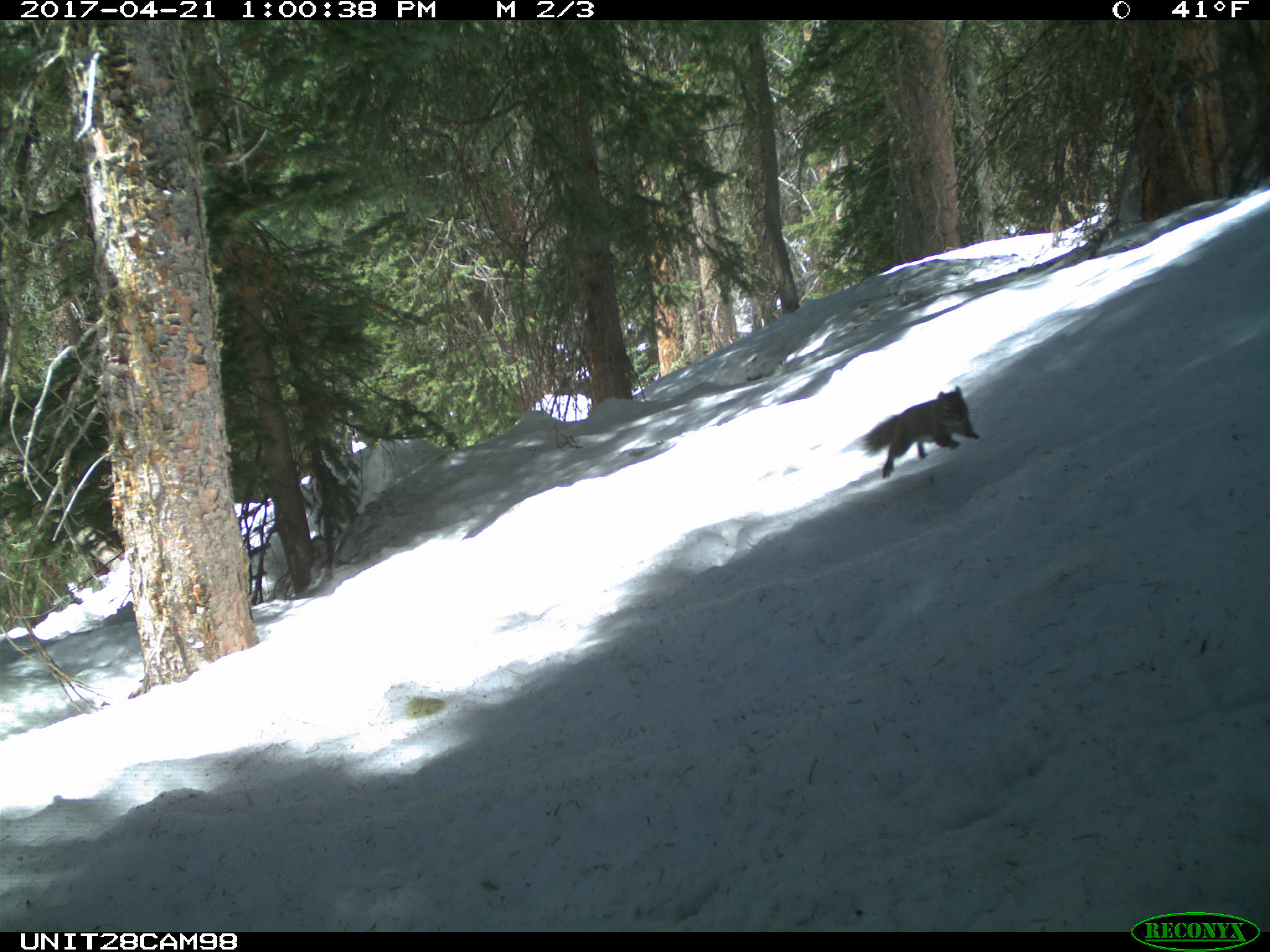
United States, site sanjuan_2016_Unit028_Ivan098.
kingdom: Animalia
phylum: Chordata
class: Mammalia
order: Rodentia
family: Sciuridae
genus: Tamiasciurus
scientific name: Tamiasciurus hudsonicus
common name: american red squirrel